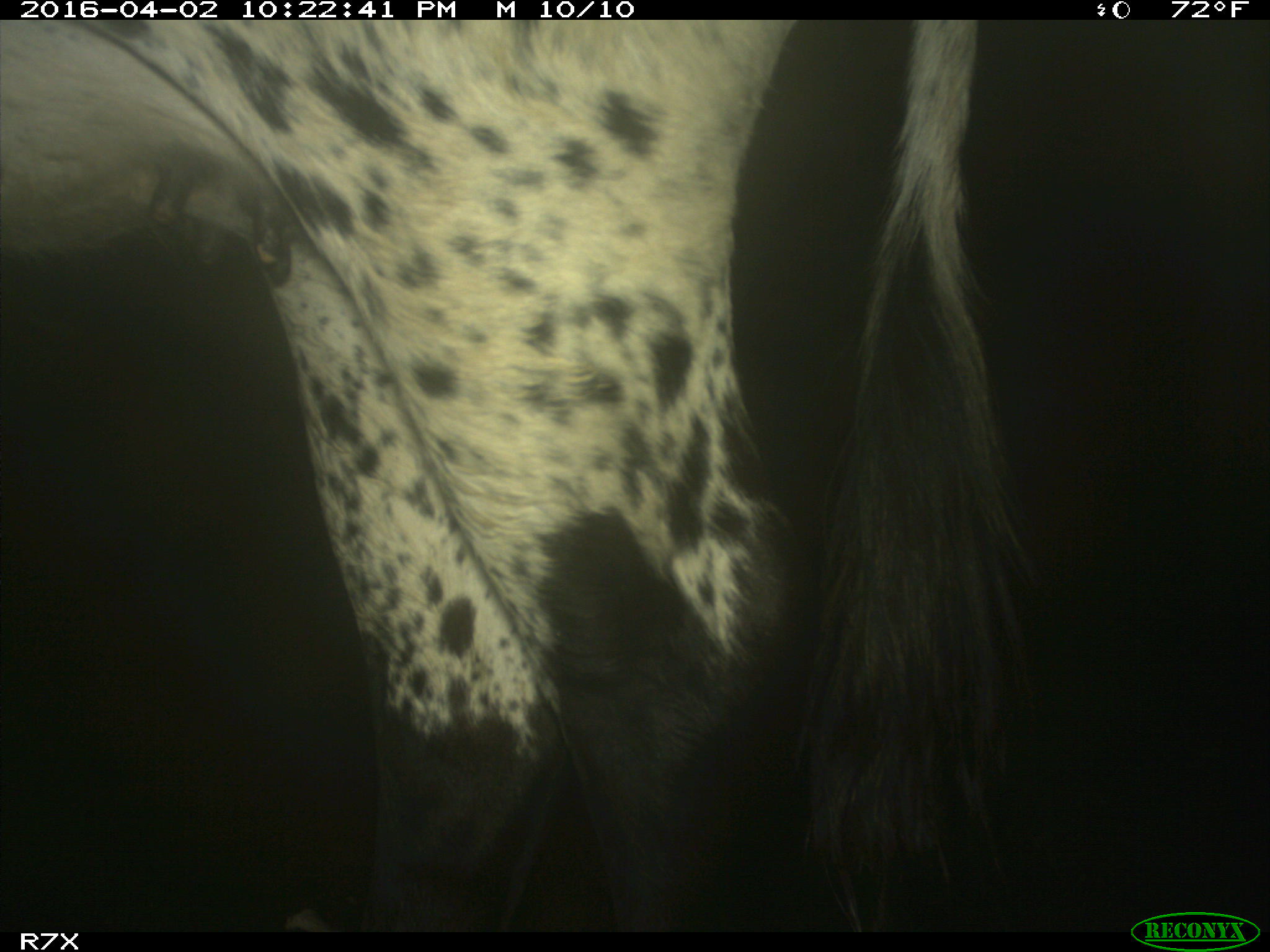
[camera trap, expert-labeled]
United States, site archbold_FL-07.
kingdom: Animalia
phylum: Chordata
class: Mammalia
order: Artiodactyla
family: Bovidae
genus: Bos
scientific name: Bos taurus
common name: domestic cow